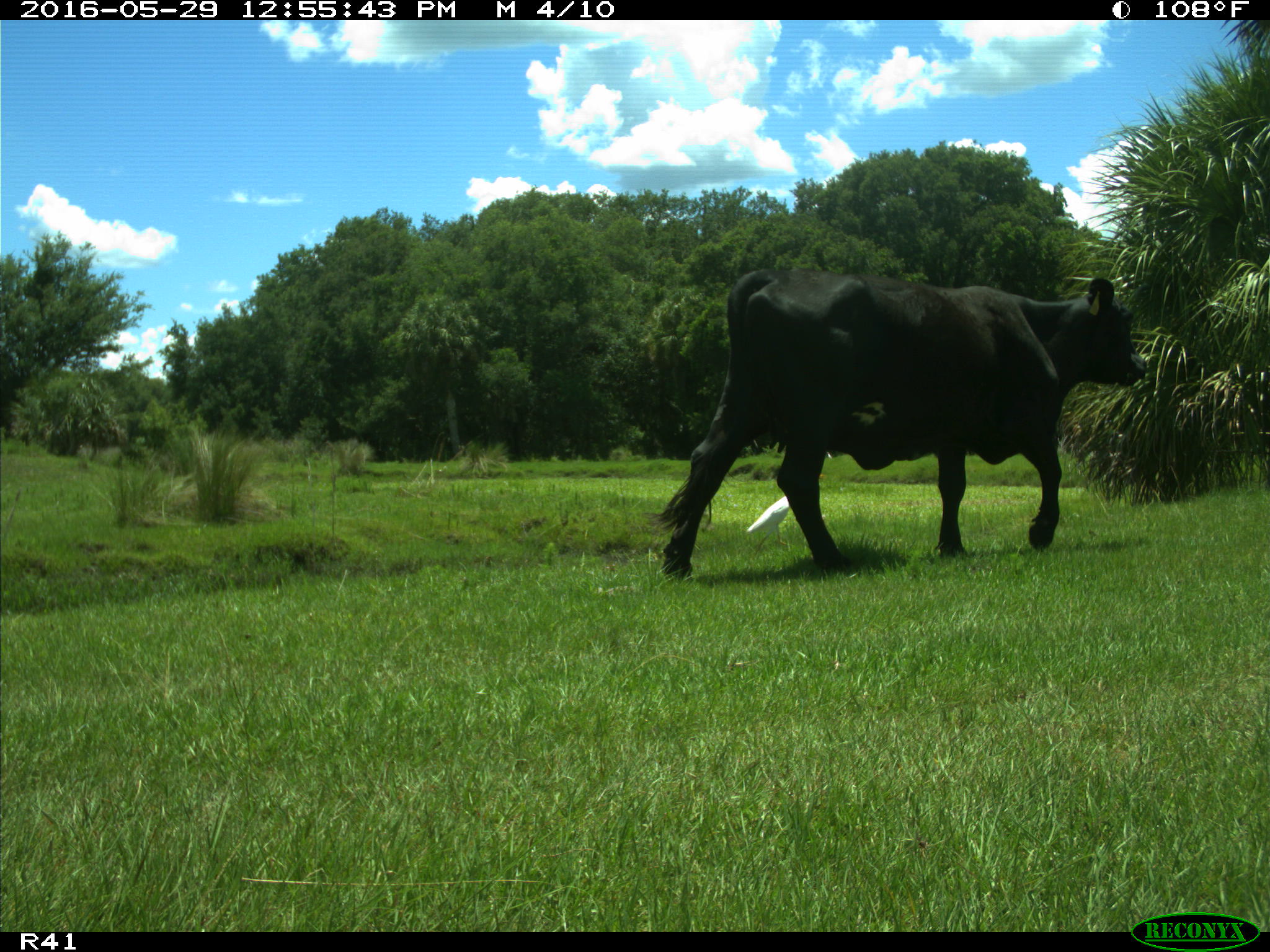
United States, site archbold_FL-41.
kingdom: Animalia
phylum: Chordata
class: Mammalia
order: Artiodactyla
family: Bovidae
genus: Bos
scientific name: Bos taurus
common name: domestic cow